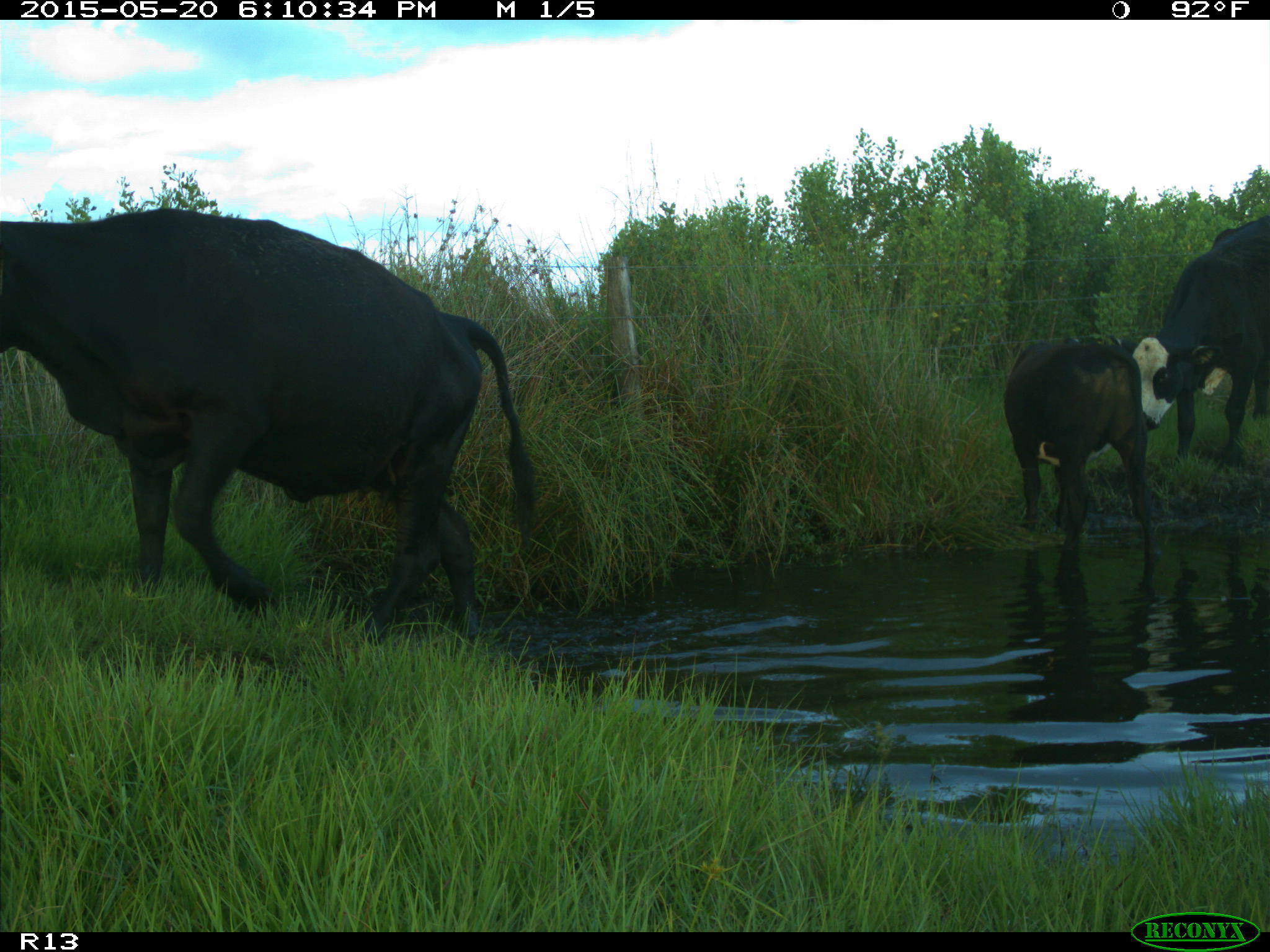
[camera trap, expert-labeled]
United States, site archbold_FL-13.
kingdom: Animalia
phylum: Chordata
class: Mammalia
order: Artiodactyla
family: Bovidae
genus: Bos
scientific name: Bos taurus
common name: domestic cow